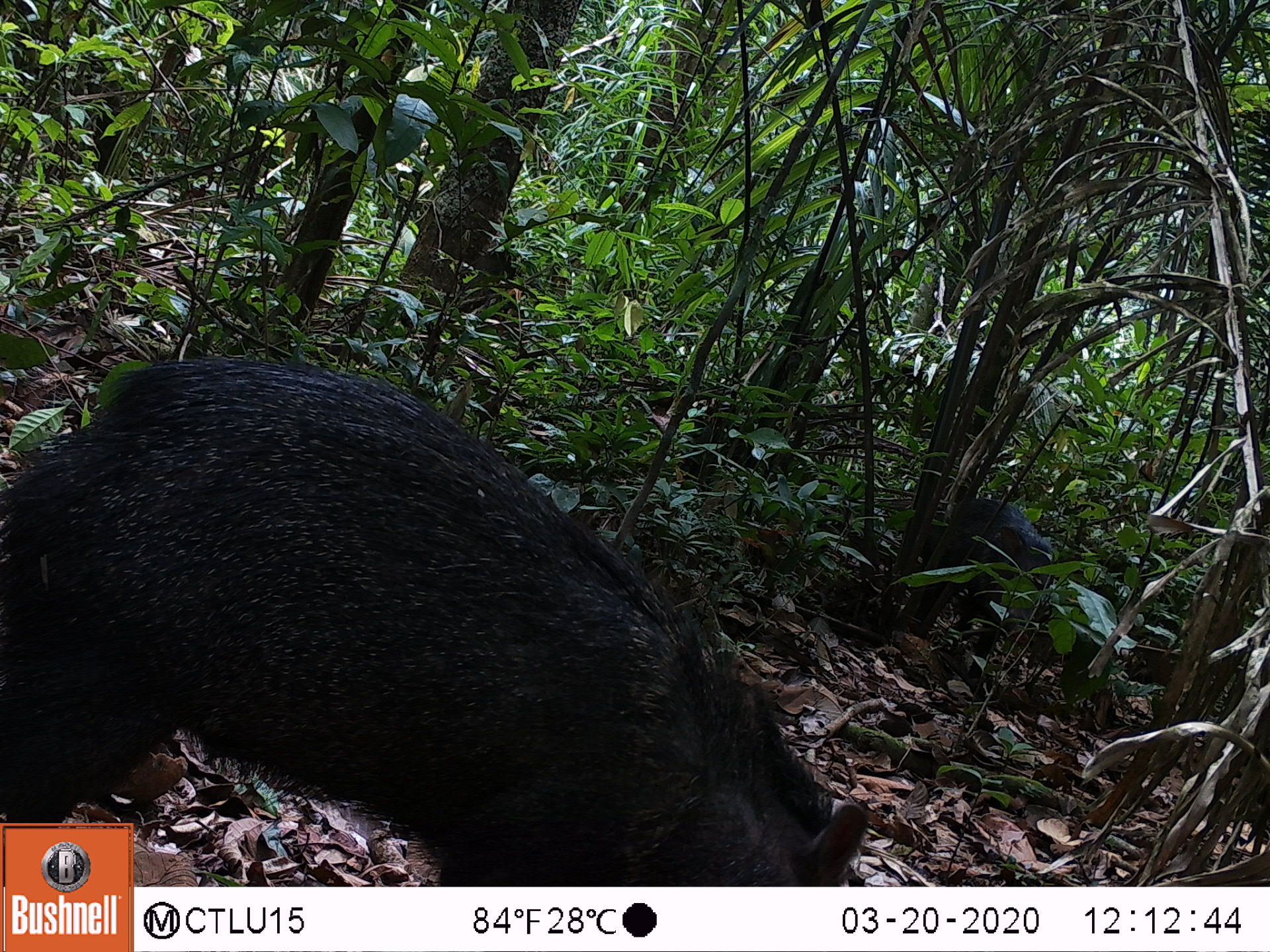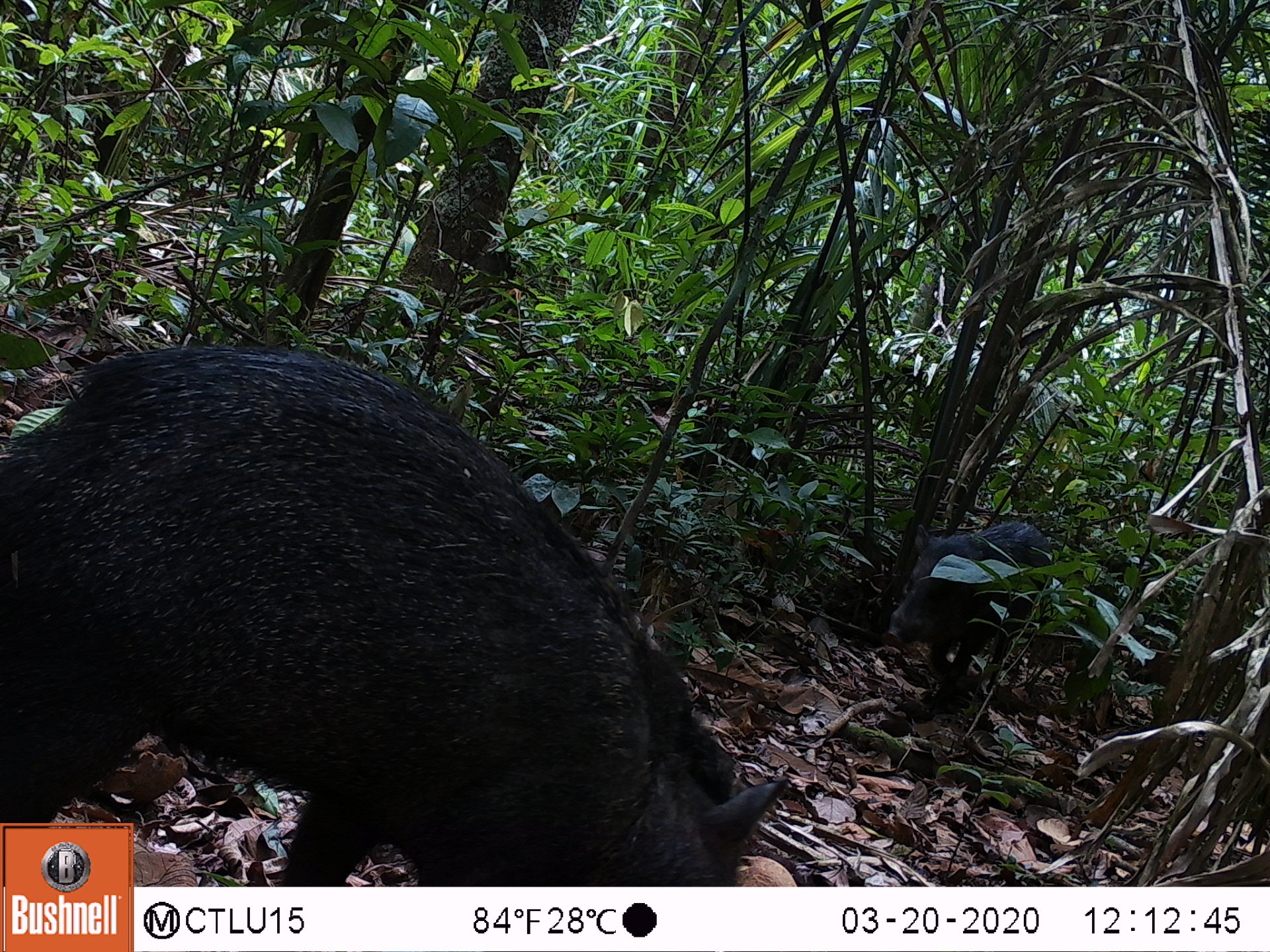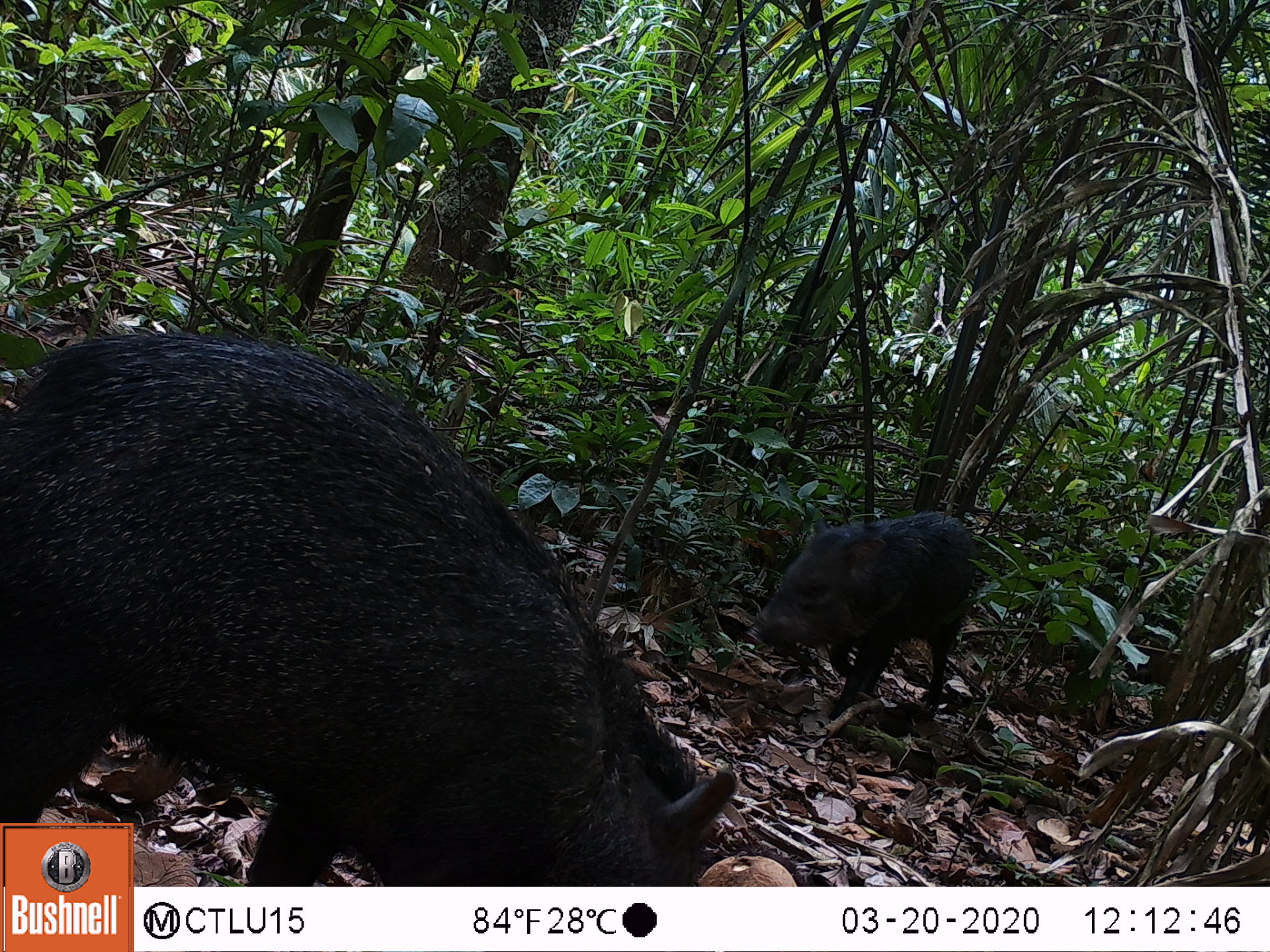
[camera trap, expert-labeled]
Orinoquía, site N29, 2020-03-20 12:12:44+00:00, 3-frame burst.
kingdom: Animalia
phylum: Chordata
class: Mammalia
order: Artiodactyla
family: Tayassuidae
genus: Pecari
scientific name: Pecari tajacu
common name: collared peccary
Collared peccary (Pecari tajacu).